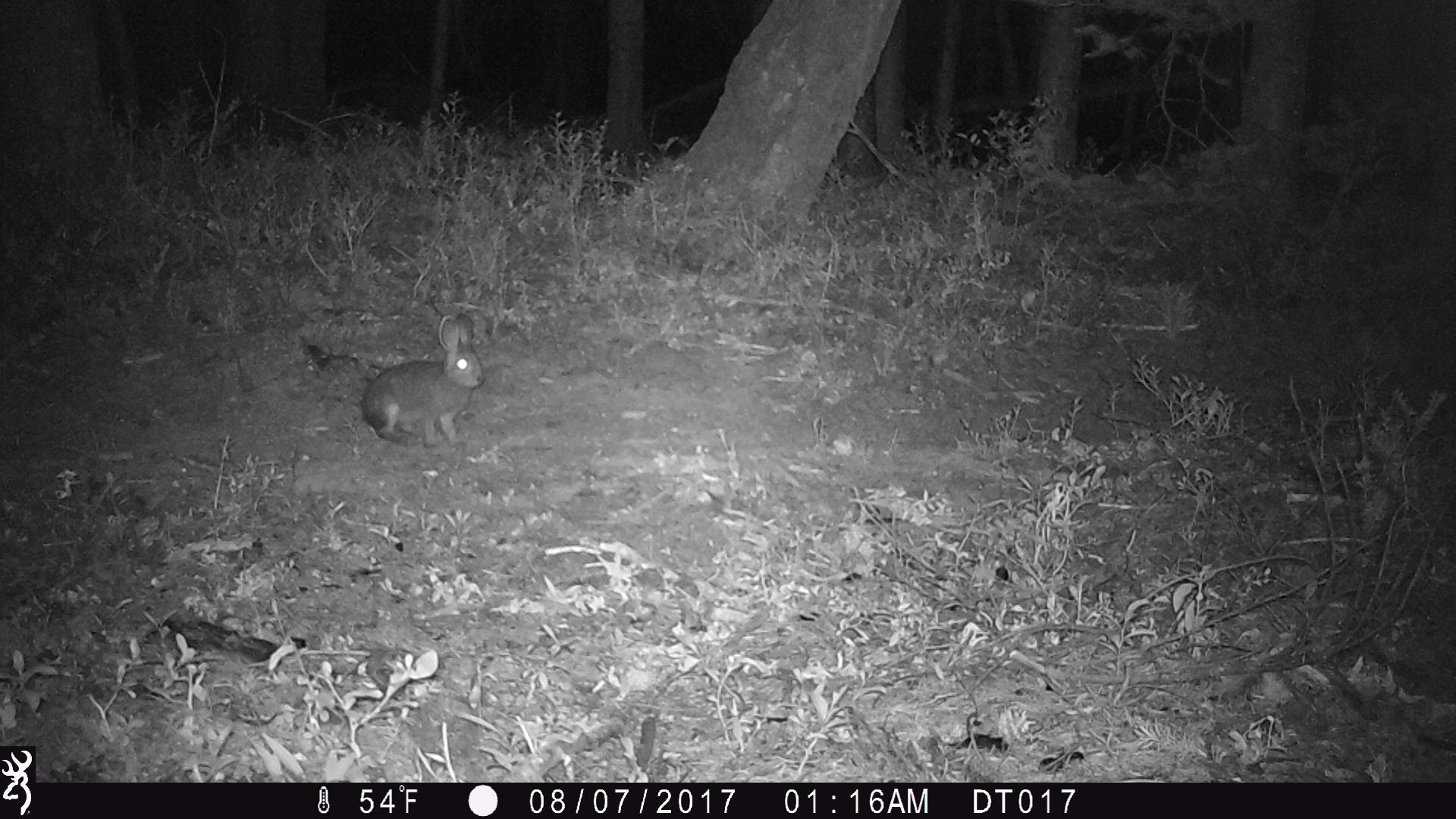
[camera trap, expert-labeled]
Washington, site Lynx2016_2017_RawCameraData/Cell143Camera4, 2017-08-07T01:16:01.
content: unidentified animal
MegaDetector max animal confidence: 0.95